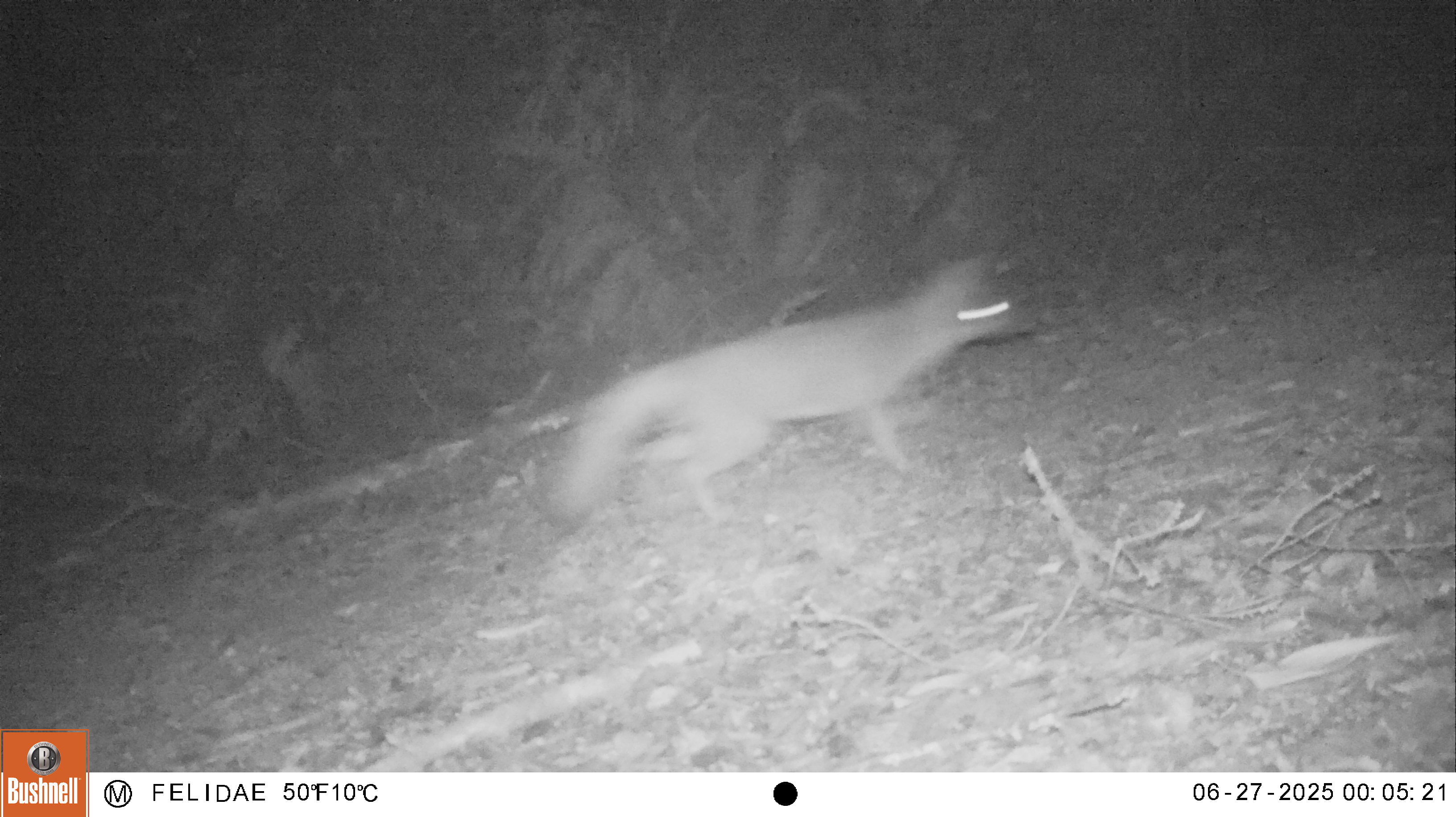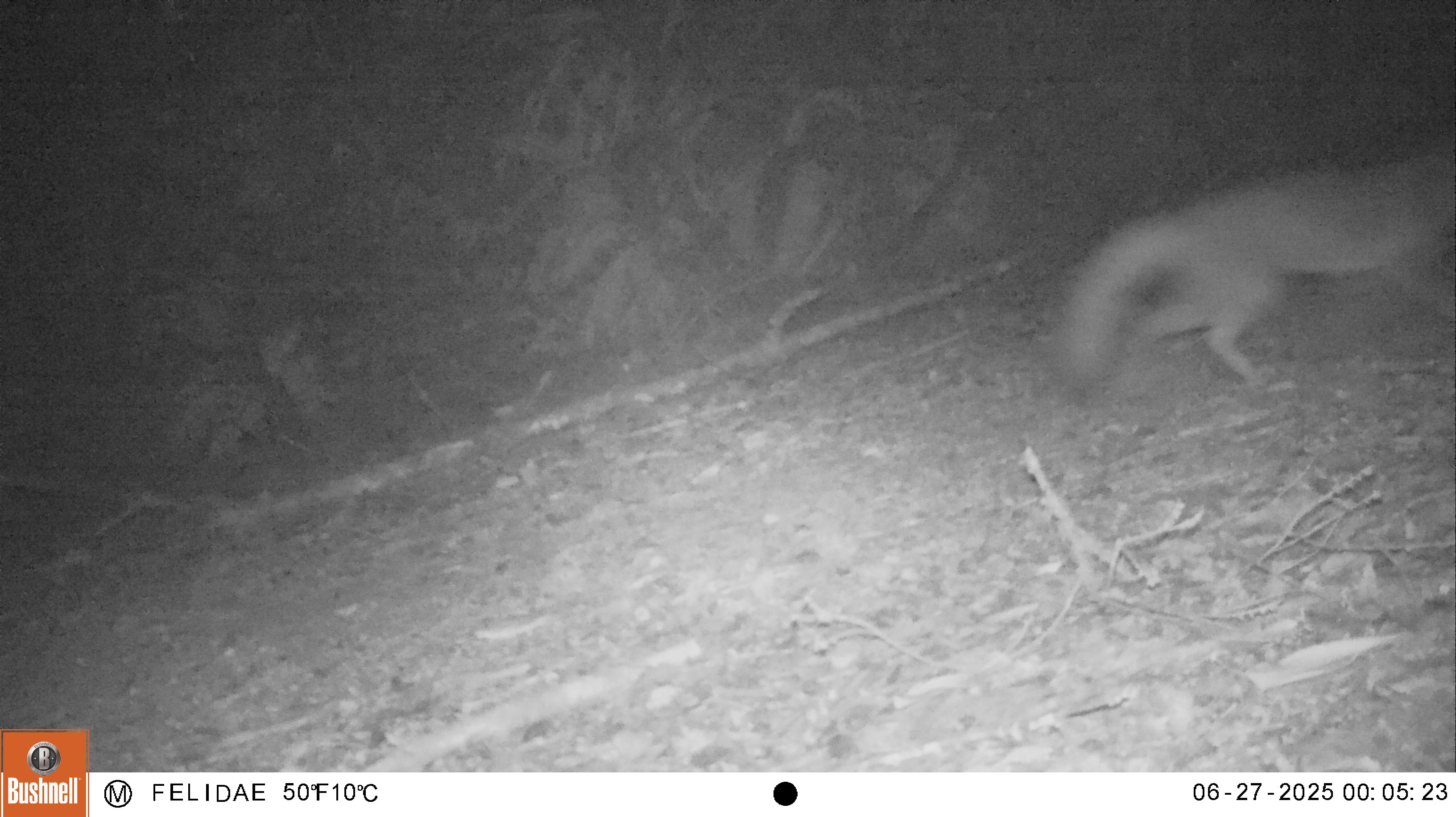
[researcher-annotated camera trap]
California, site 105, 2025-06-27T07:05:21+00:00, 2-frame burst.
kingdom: Animalia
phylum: Chordata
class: Mammalia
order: Carnivora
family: Canidae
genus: Urocyon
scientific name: Urocyon cinereoargenteus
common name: gray fox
Gray fox (Urocyon cinereoargenteus).